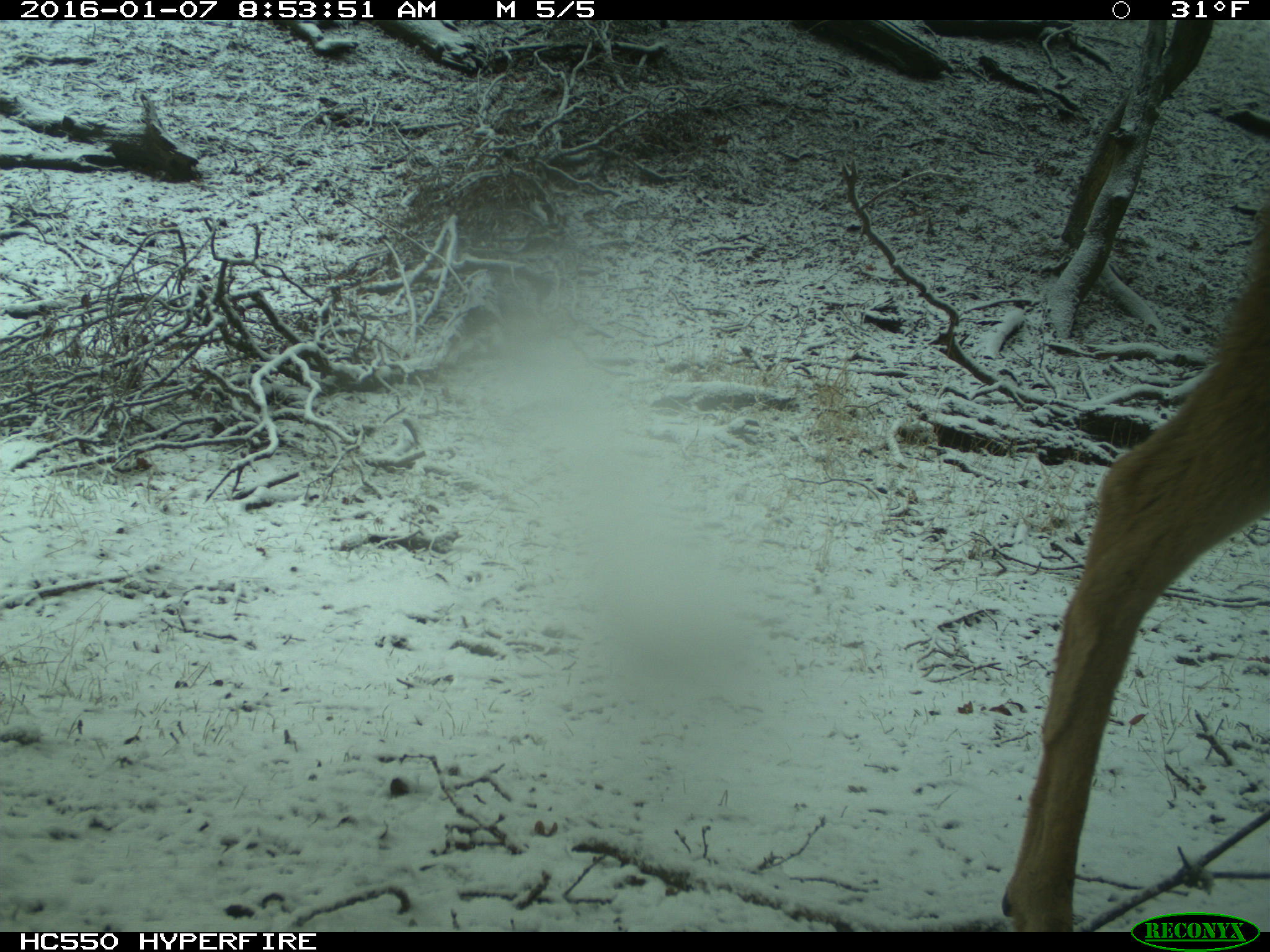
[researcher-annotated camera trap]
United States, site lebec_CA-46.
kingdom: Animalia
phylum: Chordata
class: Mammalia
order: Artiodactyla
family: Cervidae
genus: Odocoileus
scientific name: Odocoileus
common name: deer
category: unidentified deer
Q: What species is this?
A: Unidentified deer (deer) (Odocoileus).